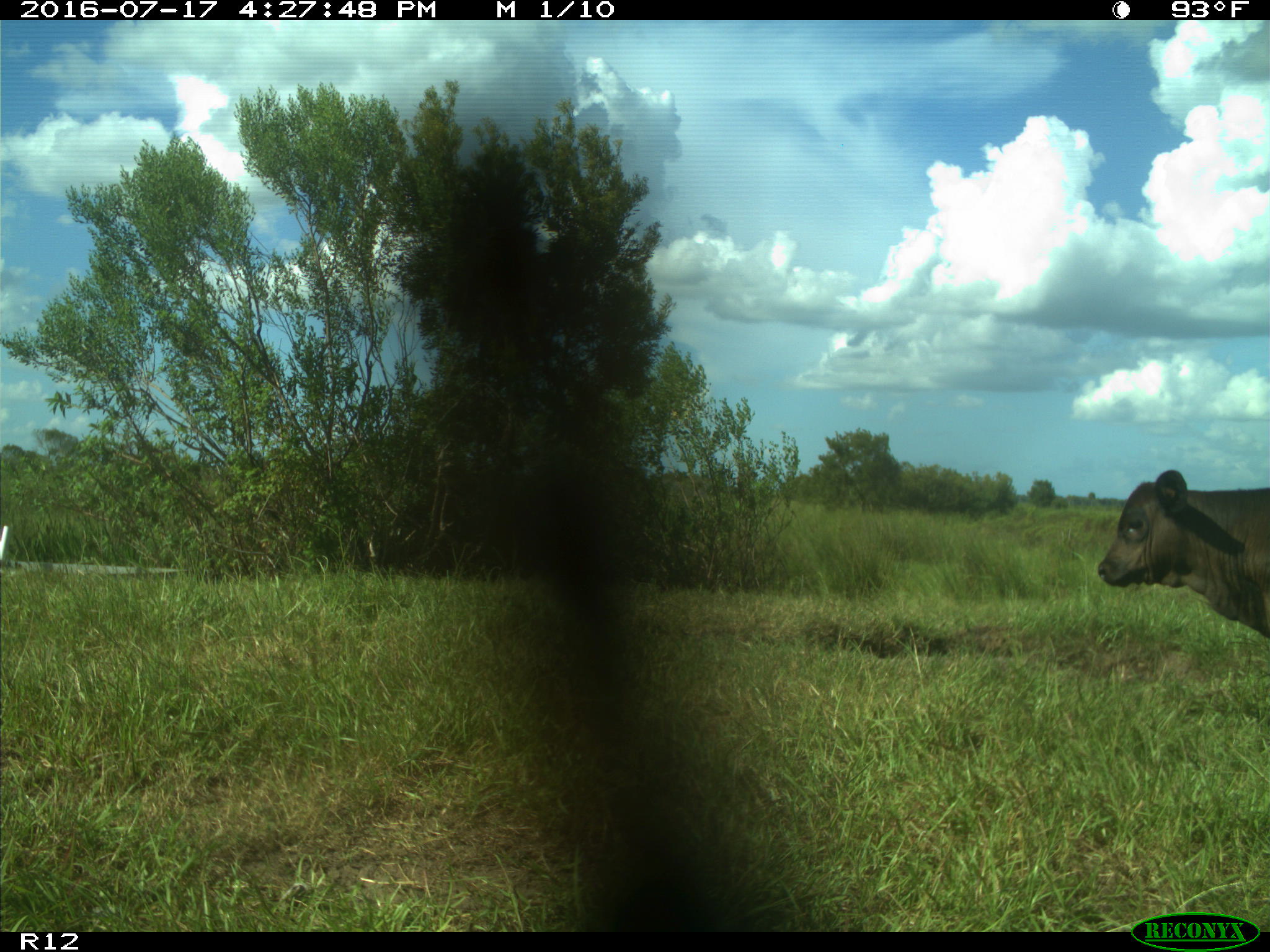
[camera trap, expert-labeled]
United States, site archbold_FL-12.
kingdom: Animalia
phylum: Chordata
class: Mammalia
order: Artiodactyla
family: Bovidae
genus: Bos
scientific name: Bos taurus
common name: domestic cow